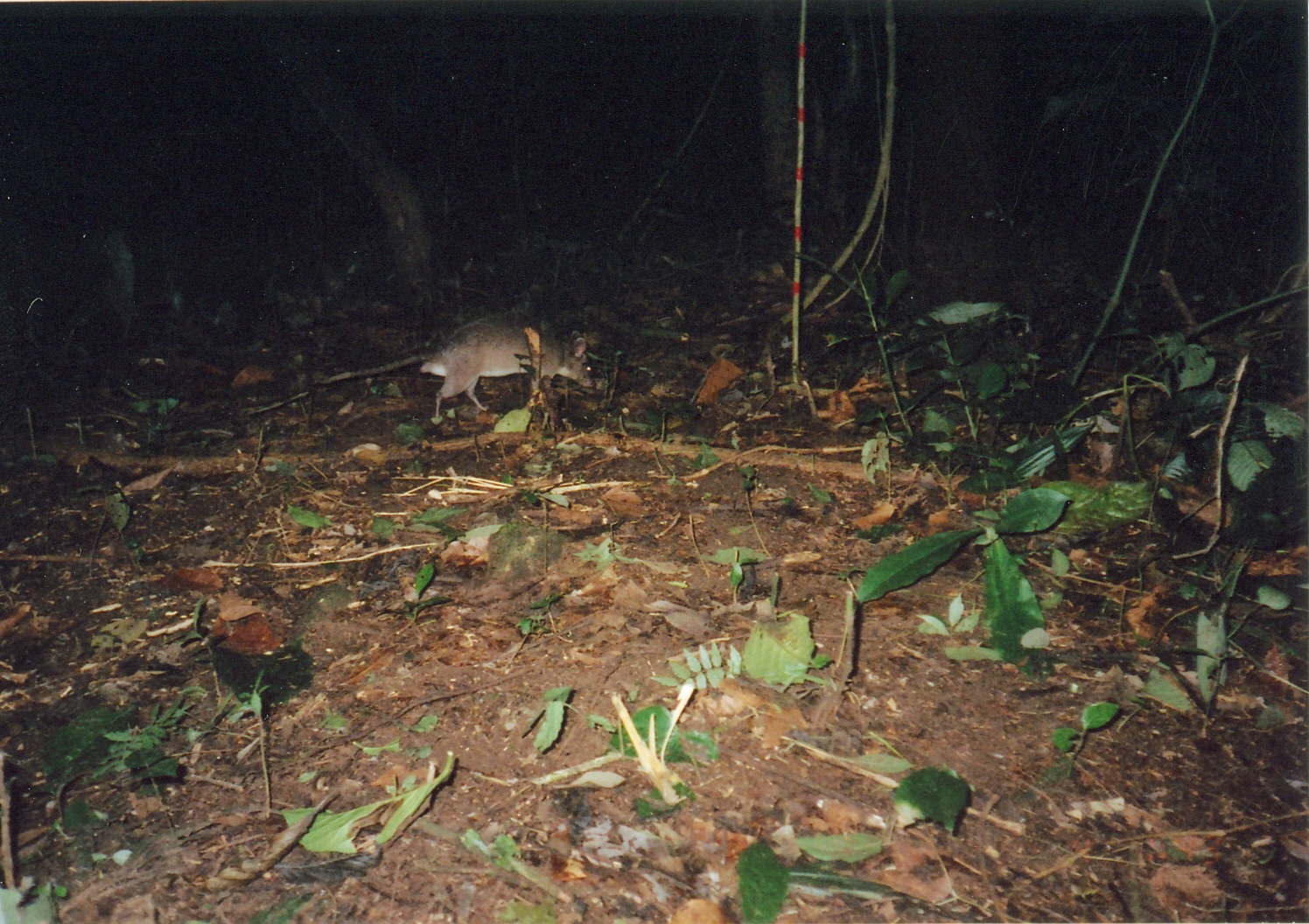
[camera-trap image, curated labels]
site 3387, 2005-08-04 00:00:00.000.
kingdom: Animalia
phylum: Chordata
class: Mammalia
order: Rodentia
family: Nesomyidae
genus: Cricetomys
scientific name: Cricetomys gambianus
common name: african giant pouched rat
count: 1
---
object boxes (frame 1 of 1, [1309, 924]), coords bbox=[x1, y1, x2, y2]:
cricetomys gambianus: bbox=[417, 308, 594, 418]